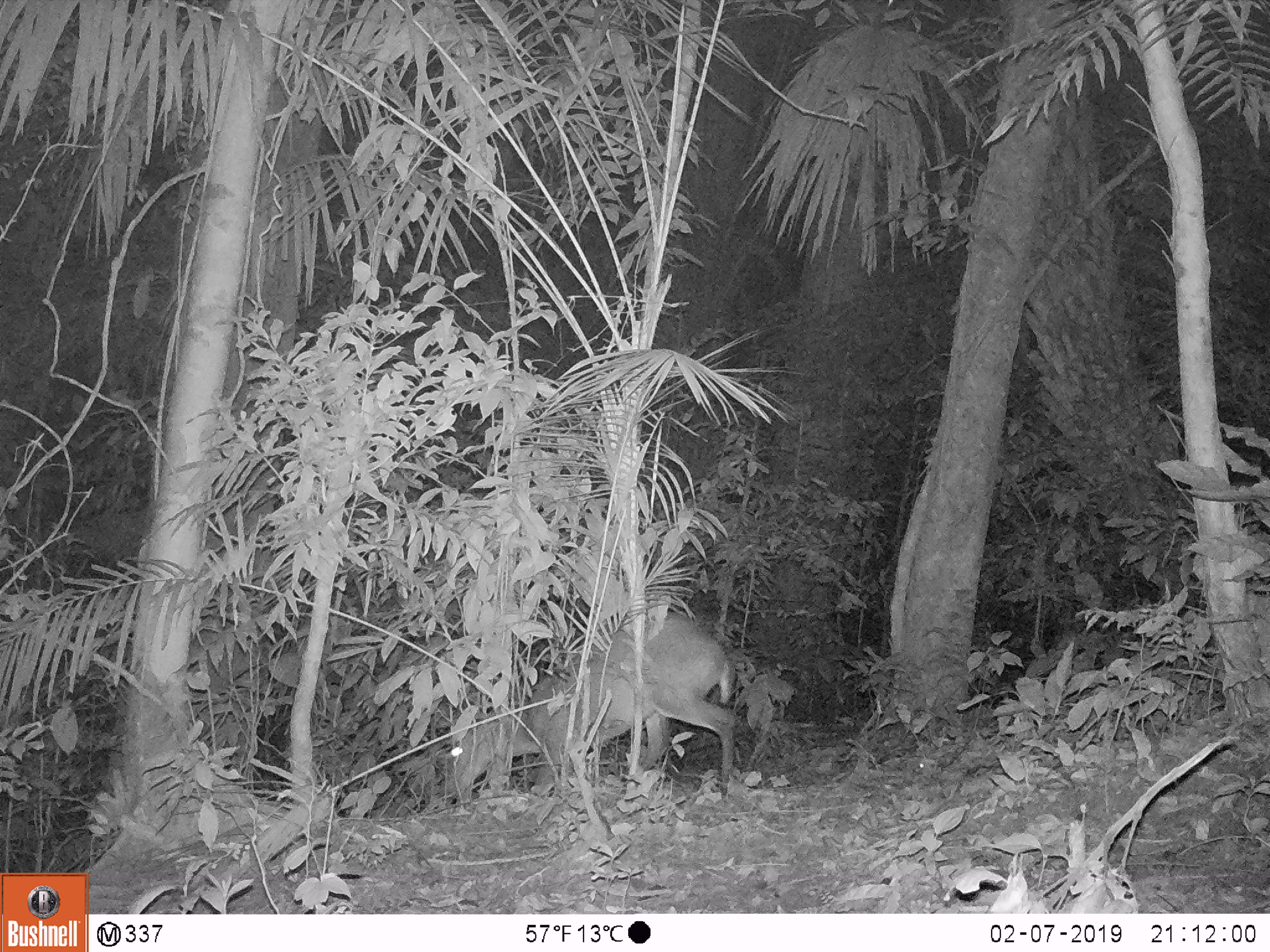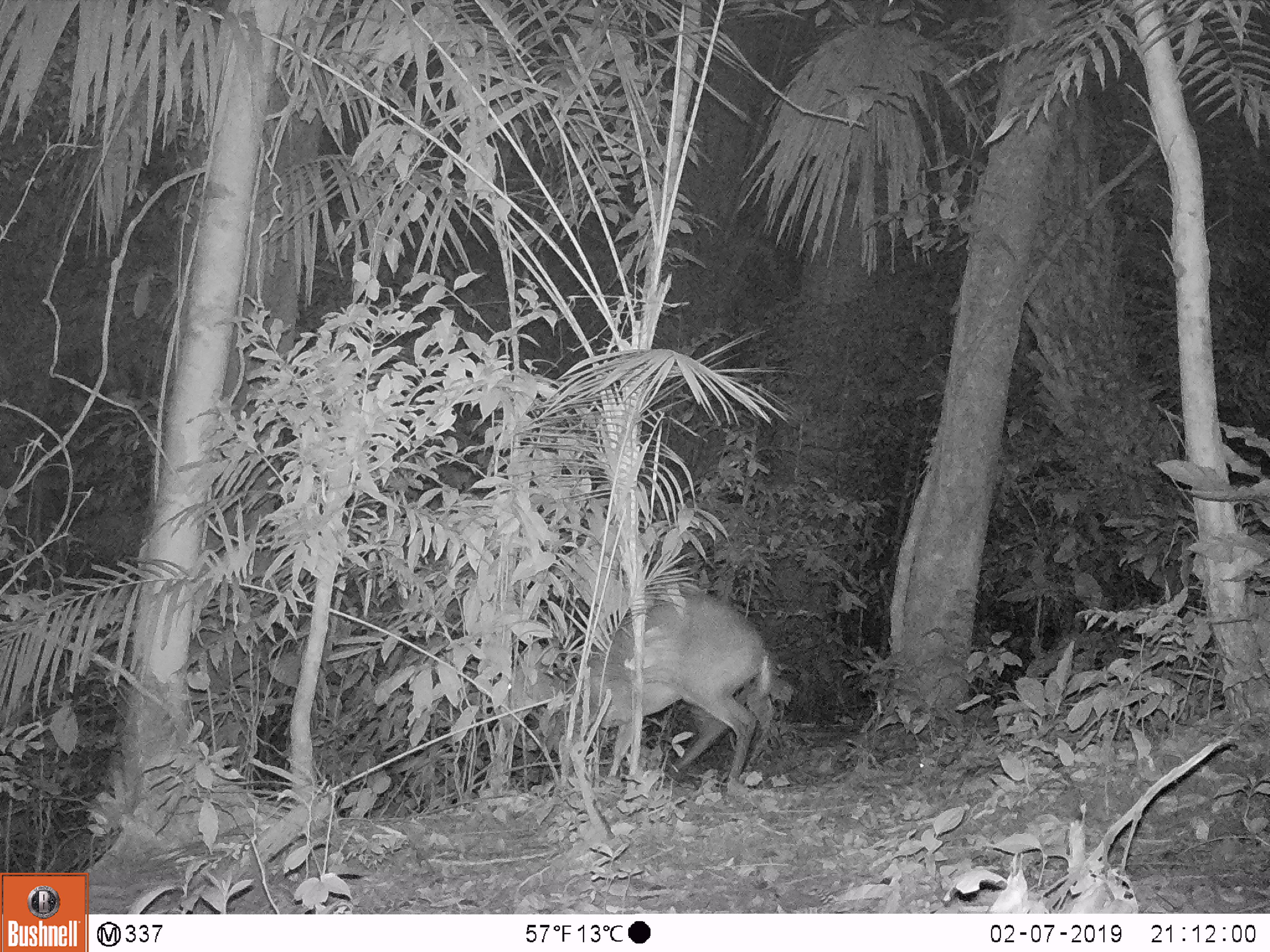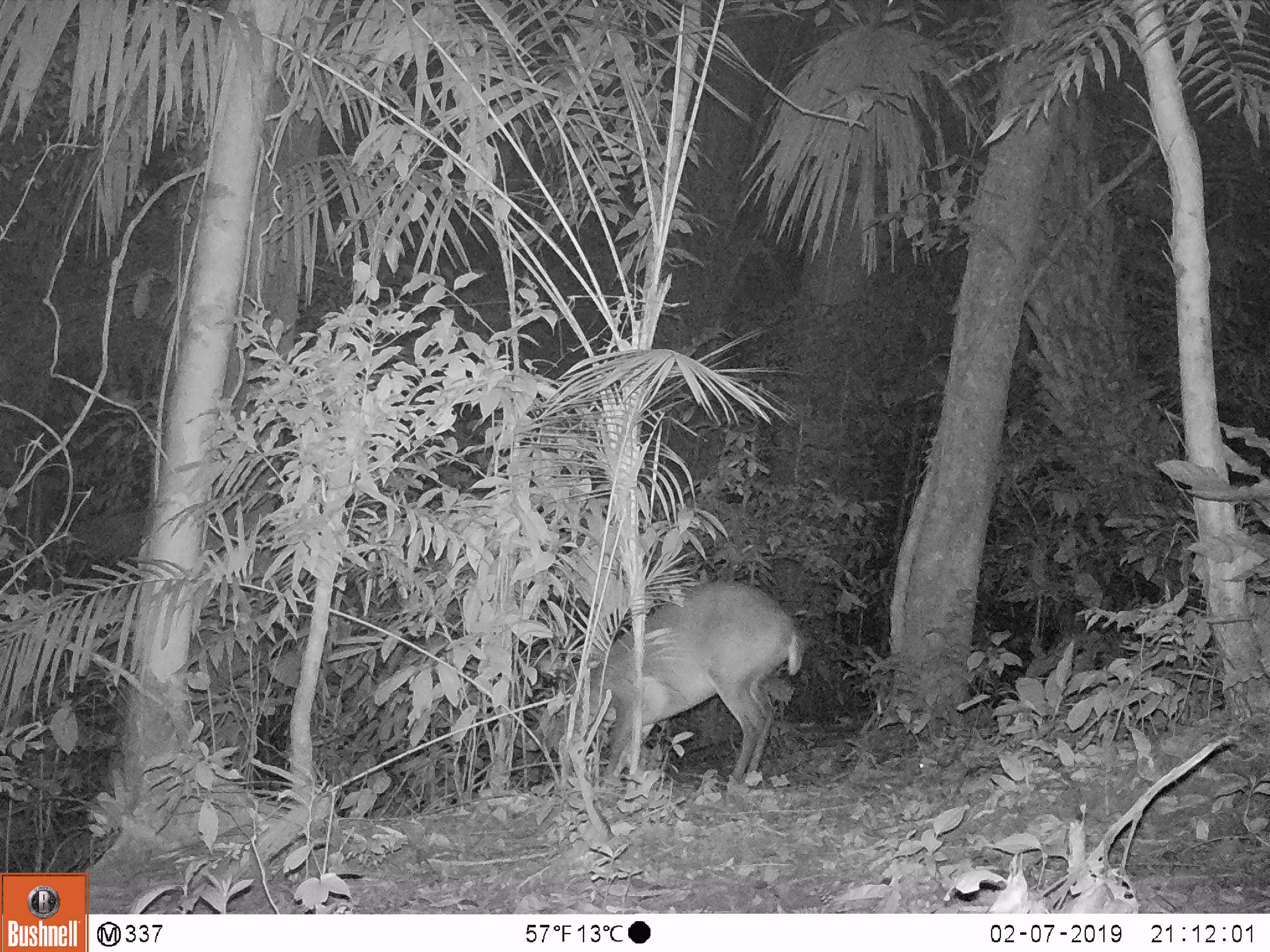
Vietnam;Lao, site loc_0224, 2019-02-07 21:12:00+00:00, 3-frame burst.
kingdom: Animalia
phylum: Chordata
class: Mammalia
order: Artiodactyla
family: Cervidae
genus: Muntiacus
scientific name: Muntiacus vuquangensis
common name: large-antlered muntjac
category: large antlered muntjac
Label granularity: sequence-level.